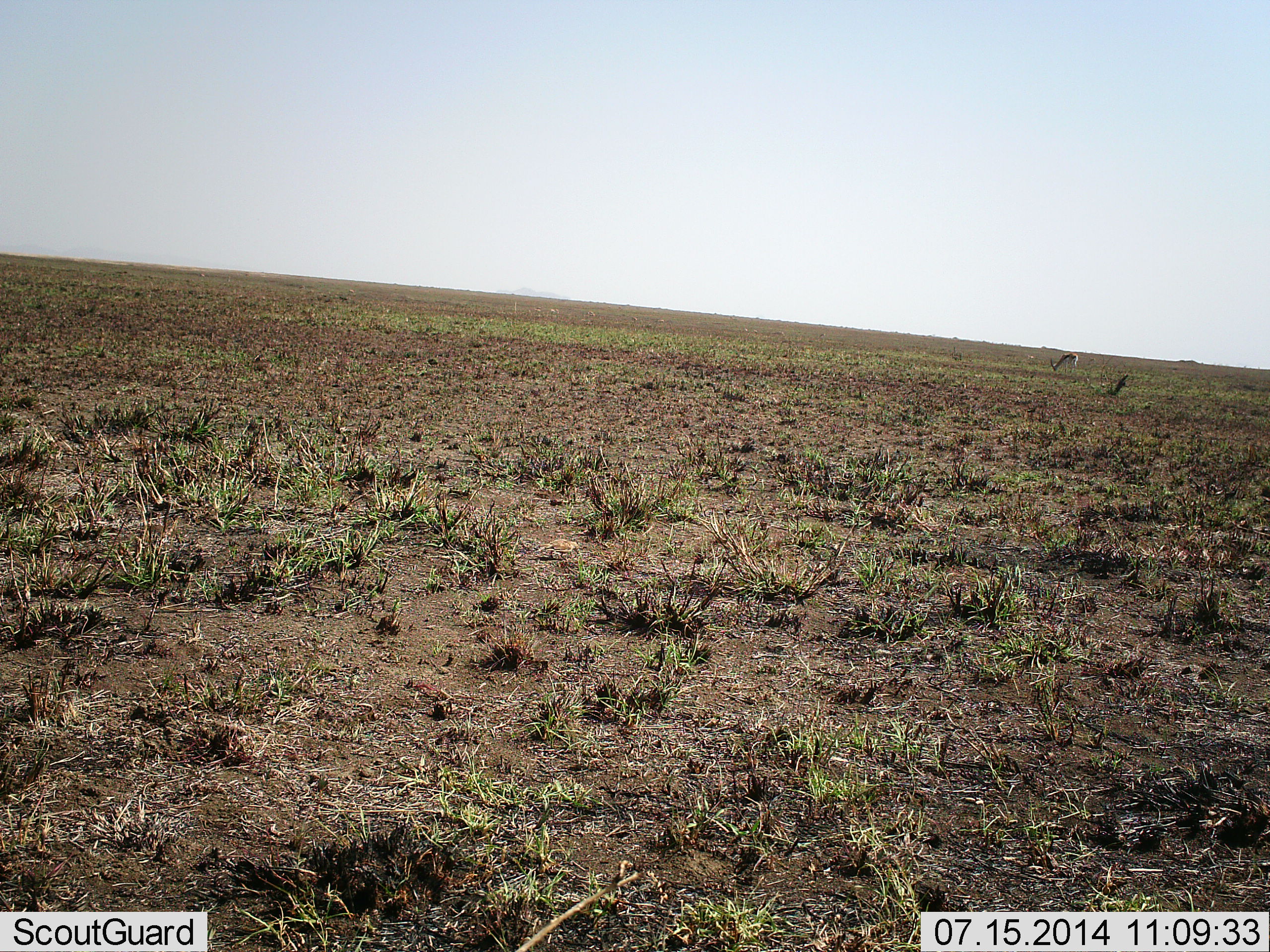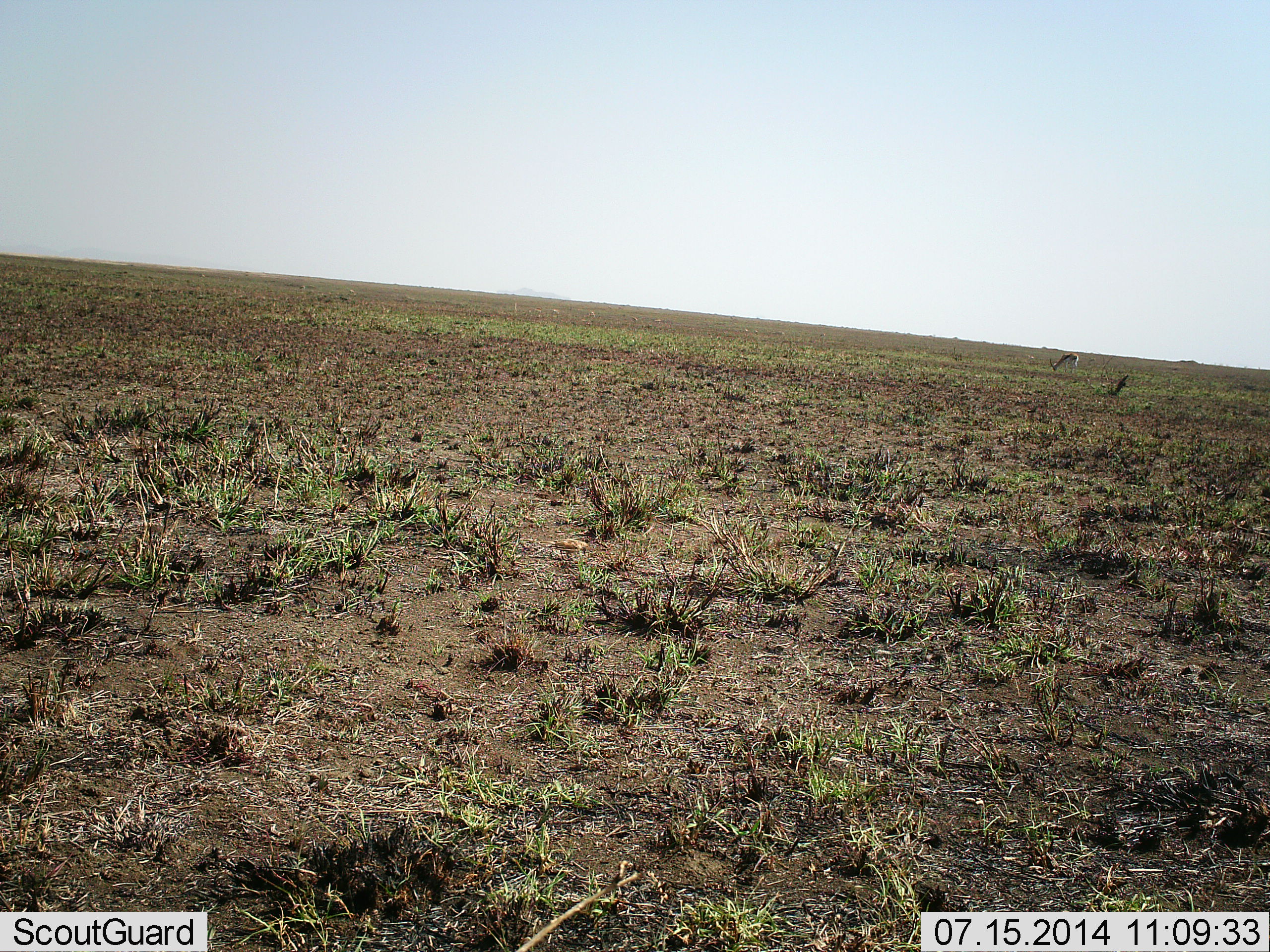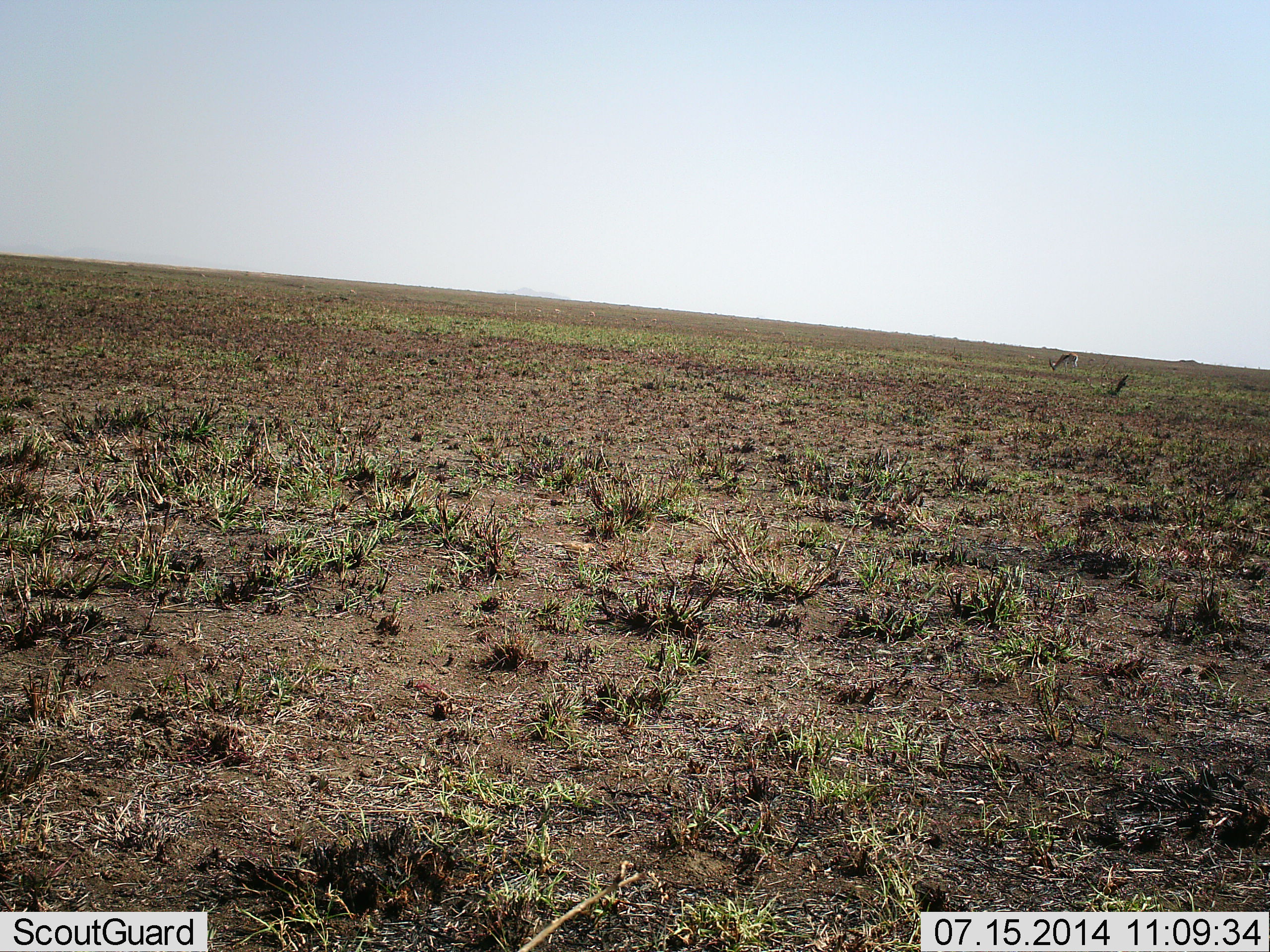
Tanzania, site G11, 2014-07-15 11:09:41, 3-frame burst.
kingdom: Animalia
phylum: Chordata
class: Mammalia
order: Artiodactyla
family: Bovidae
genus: Eudorcas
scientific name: Eudorcas thomsonii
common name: thomson's gazelle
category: gazellethomsons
Gazellethomsons (thomson's gazelle) (Eudorcas thomsonii), count 1. Behavior (volunteer vote fractions): standing 18%, resting 0%, moving 0%, interacting 0%. Young present (vote fraction): 0%. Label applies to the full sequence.